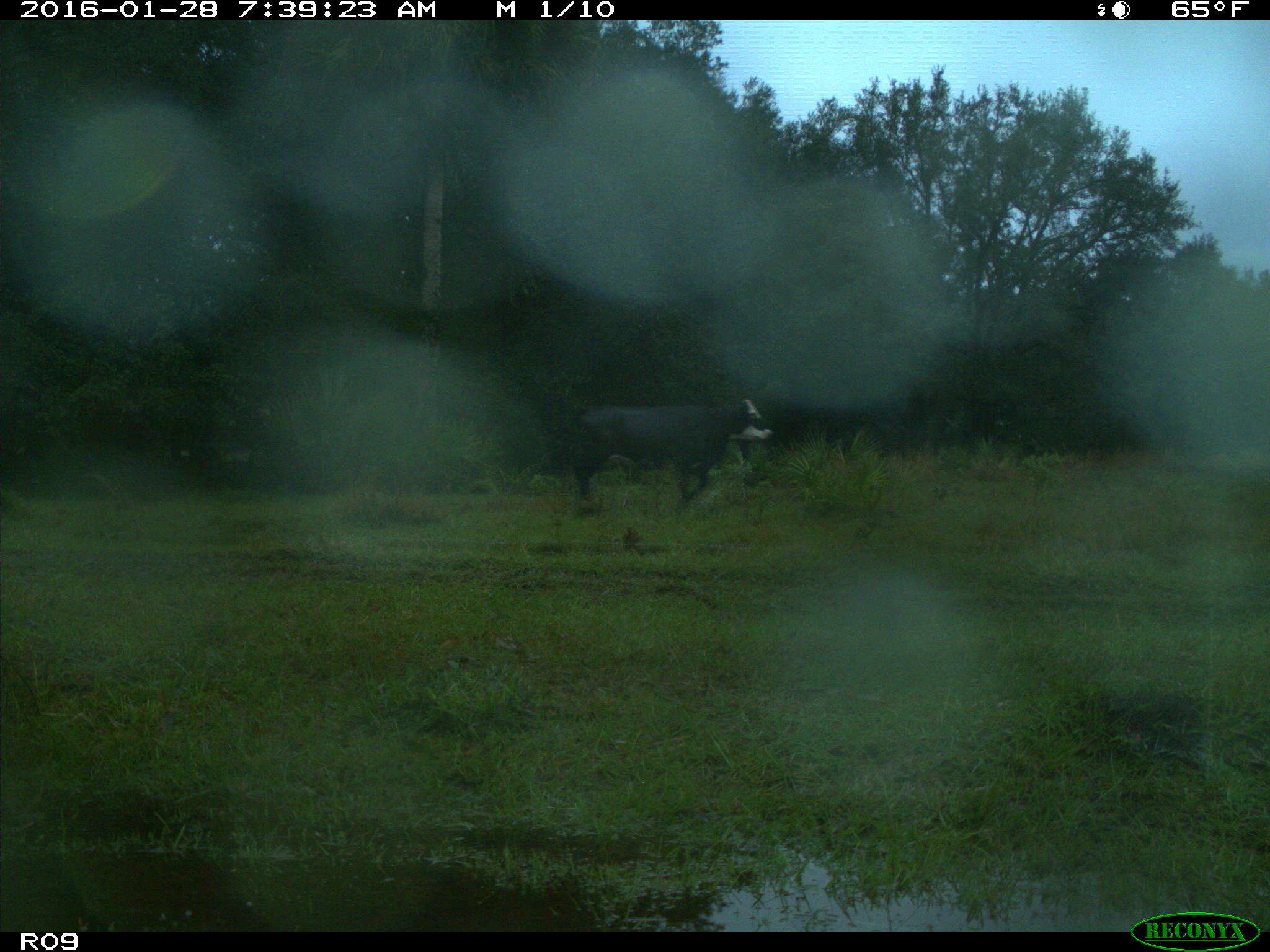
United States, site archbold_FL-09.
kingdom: Animalia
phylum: Chordata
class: Mammalia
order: Artiodactyla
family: Bovidae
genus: Bos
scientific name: Bos taurus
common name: domestic cow